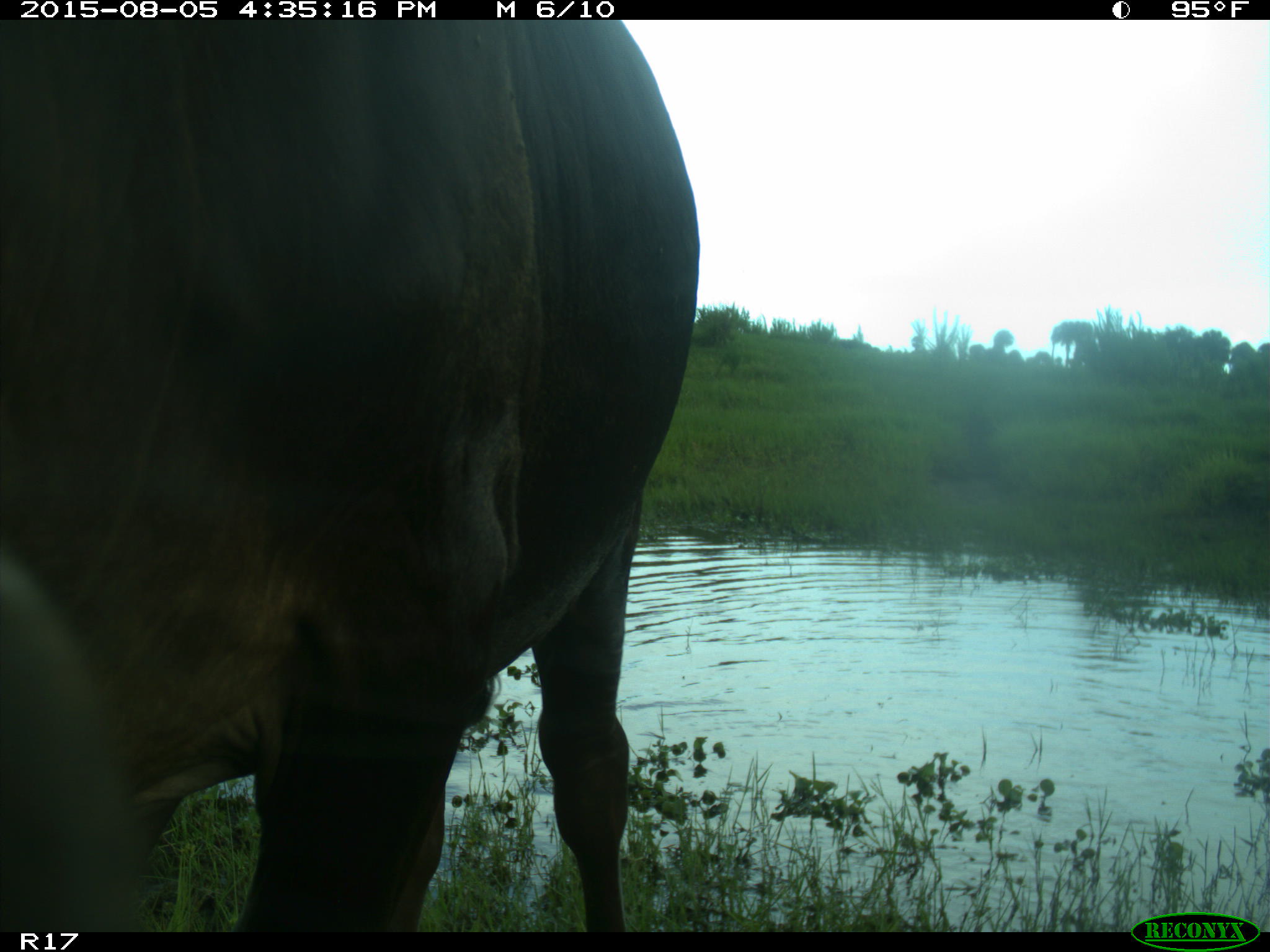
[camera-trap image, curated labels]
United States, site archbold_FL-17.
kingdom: Animalia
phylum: Chordata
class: Mammalia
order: Artiodactyla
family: Bovidae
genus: Bos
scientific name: Bos taurus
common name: domestic cow